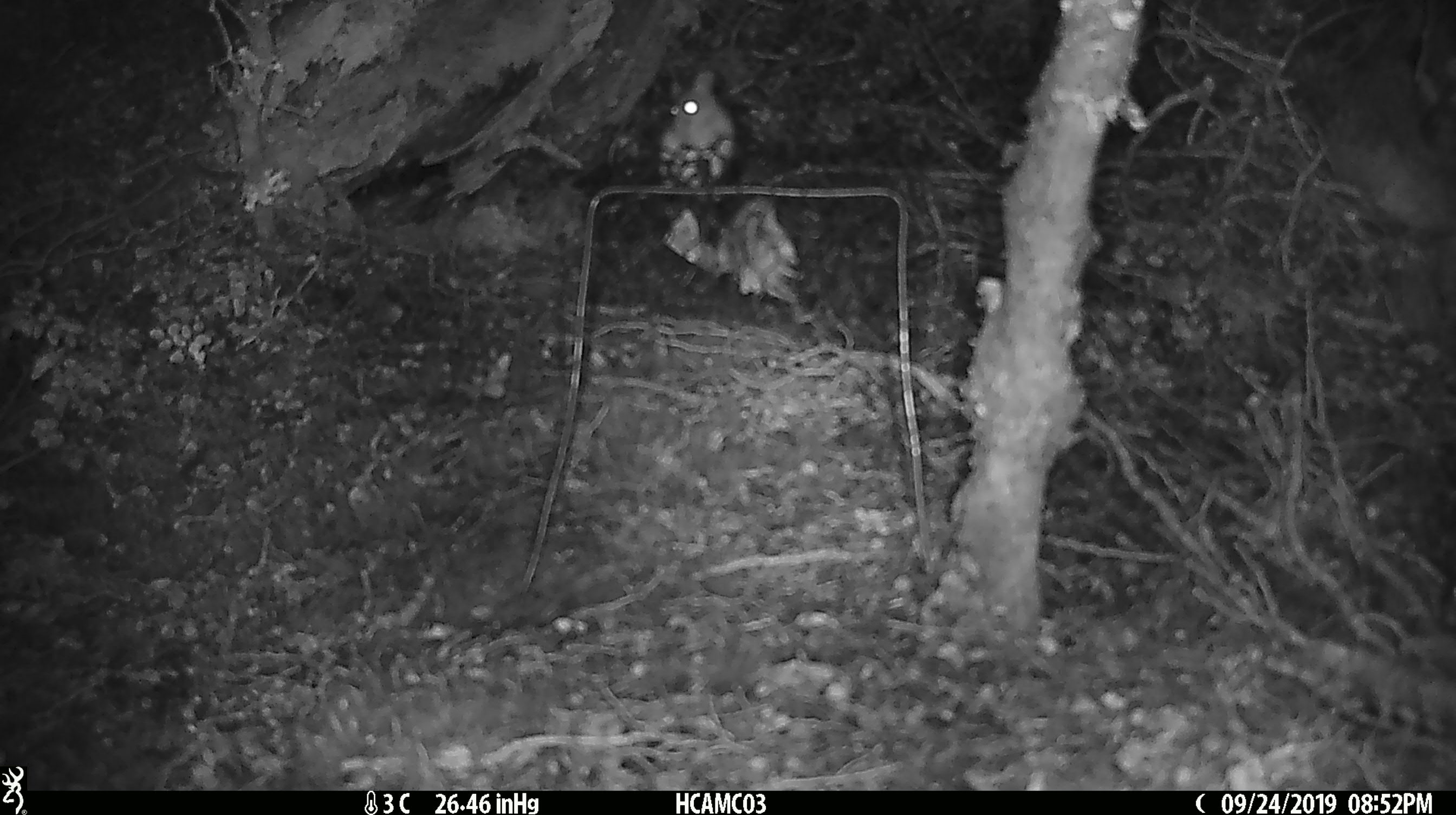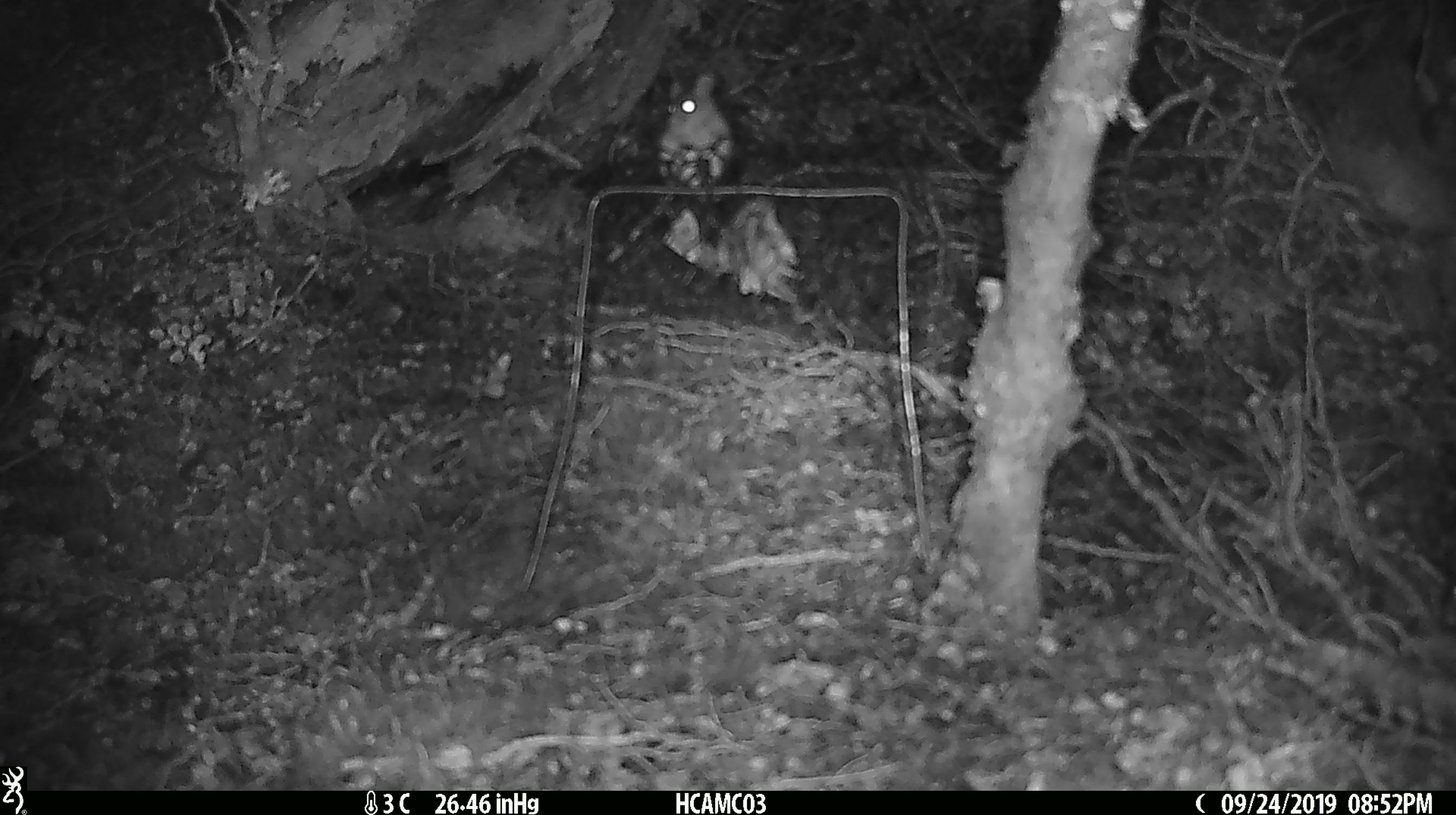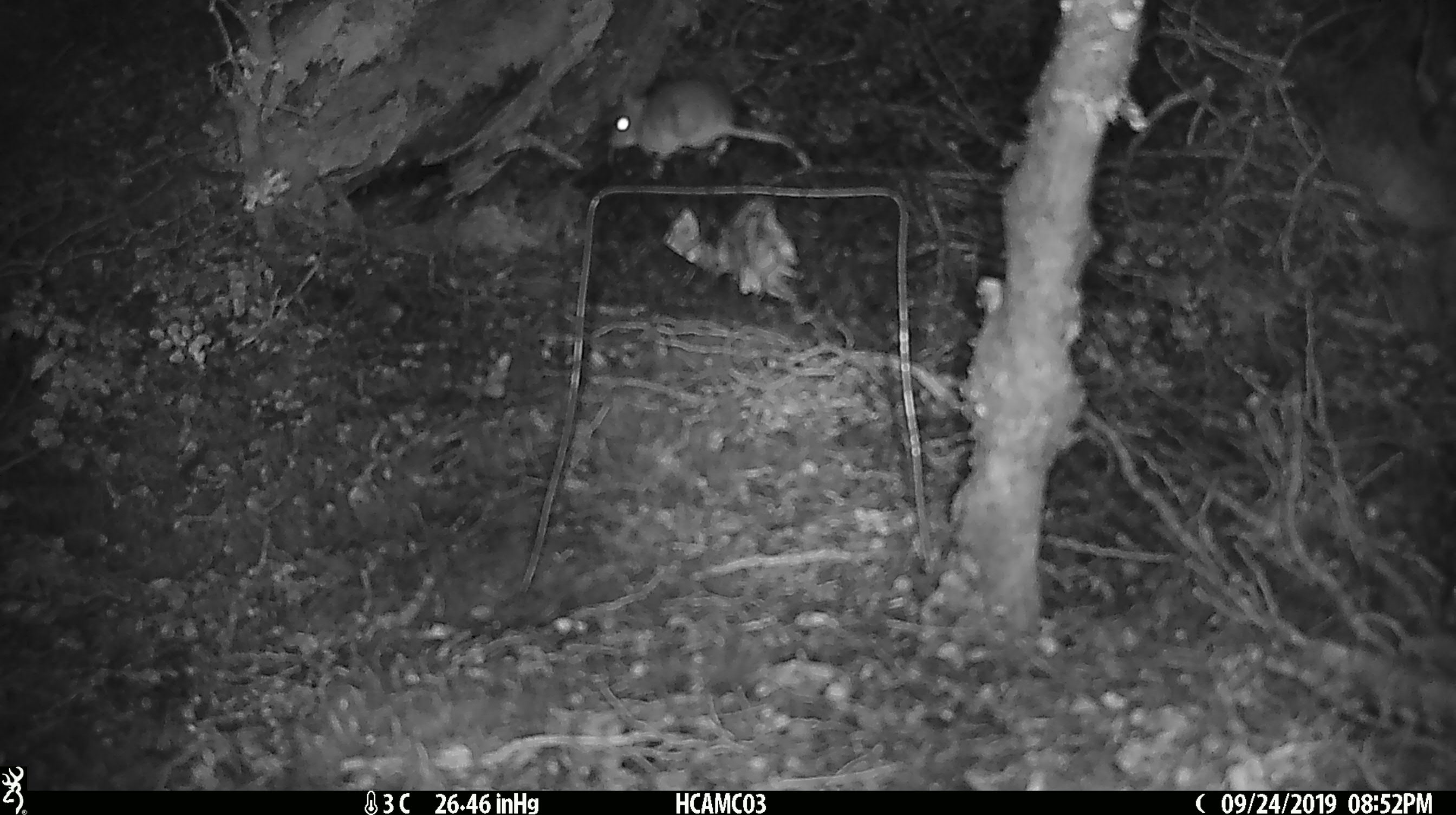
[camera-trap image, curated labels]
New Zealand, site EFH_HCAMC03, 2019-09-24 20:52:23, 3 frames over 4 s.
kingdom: Animalia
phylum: Chordata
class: Mammalia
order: Rodentia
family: Muridae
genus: Mus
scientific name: Mus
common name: mouse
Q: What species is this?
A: Mouse (Mus).